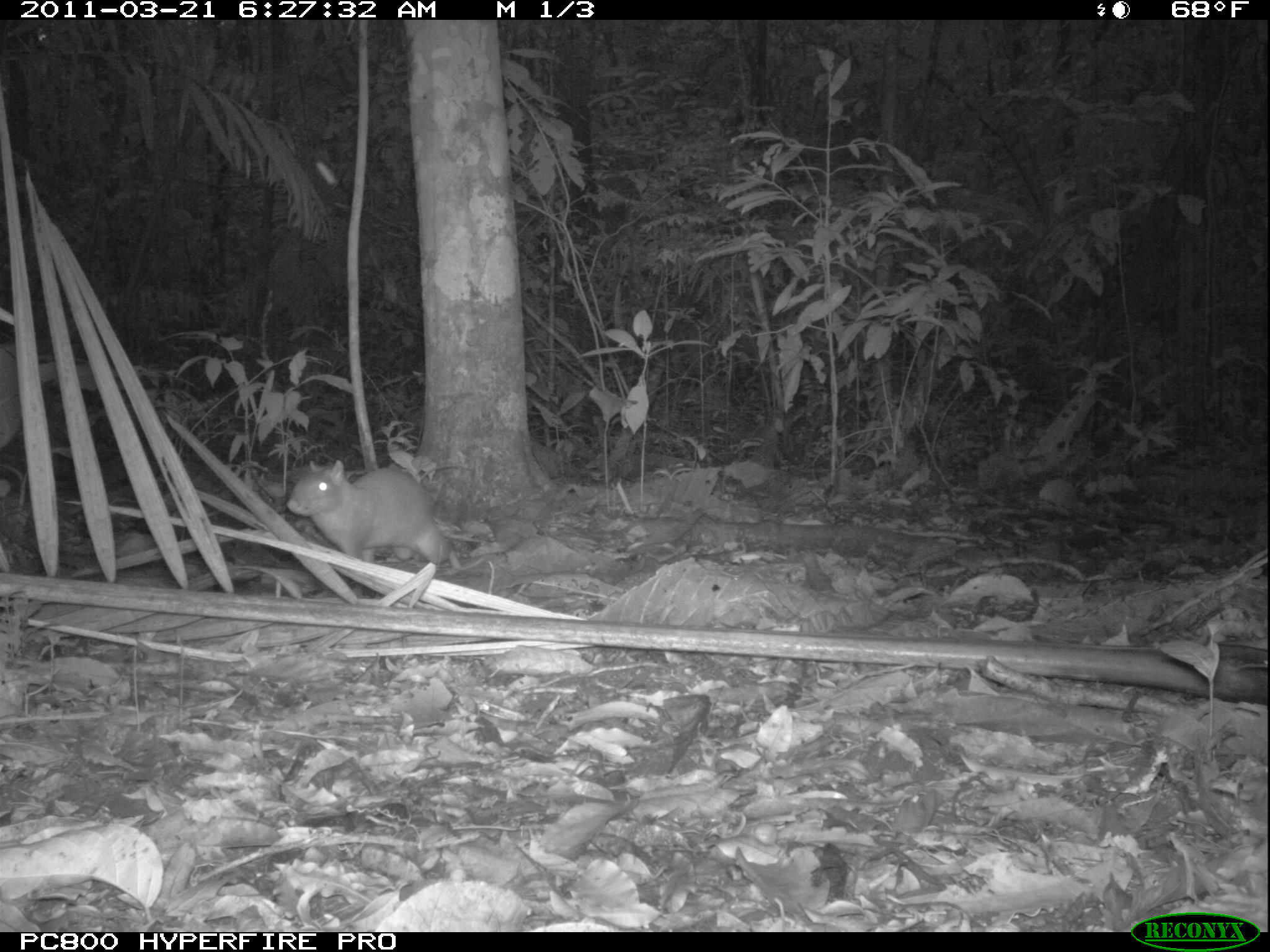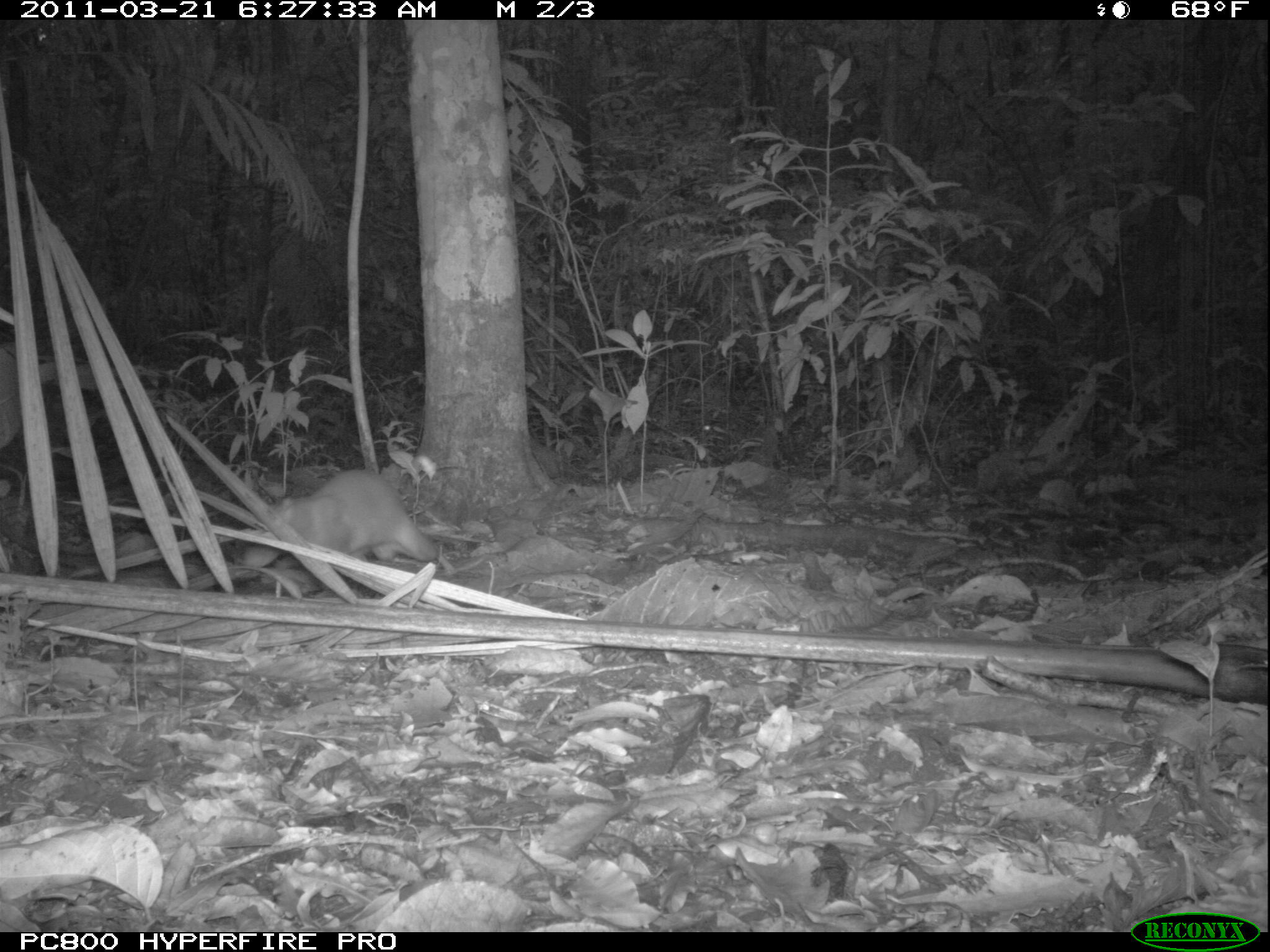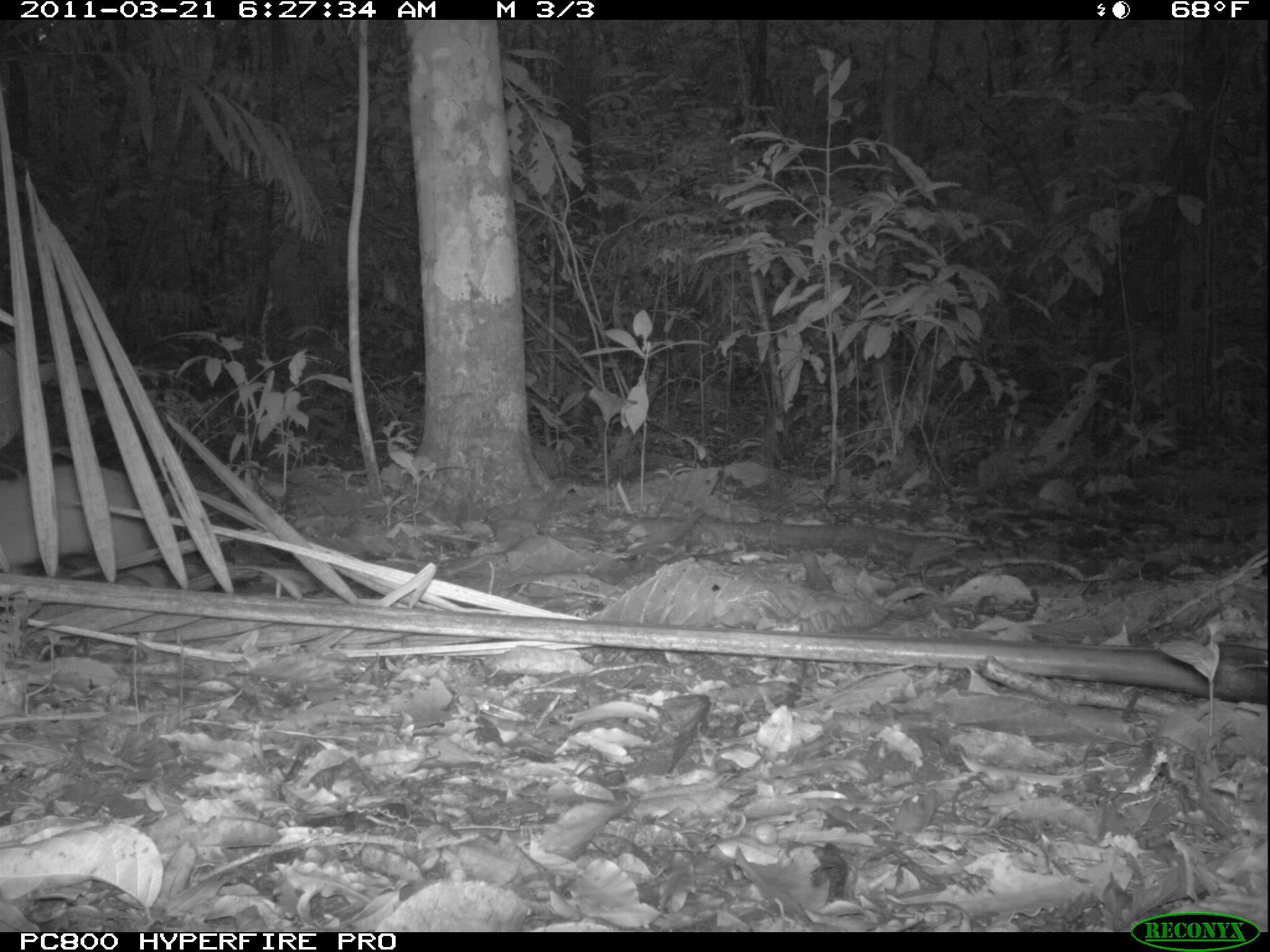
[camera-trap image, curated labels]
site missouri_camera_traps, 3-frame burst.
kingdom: Animalia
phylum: Chordata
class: Mammalia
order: Rodentia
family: Dasyproctidae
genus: Dasyprocta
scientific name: Dasyprocta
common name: agouti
Agouti (Dasyprocta). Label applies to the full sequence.